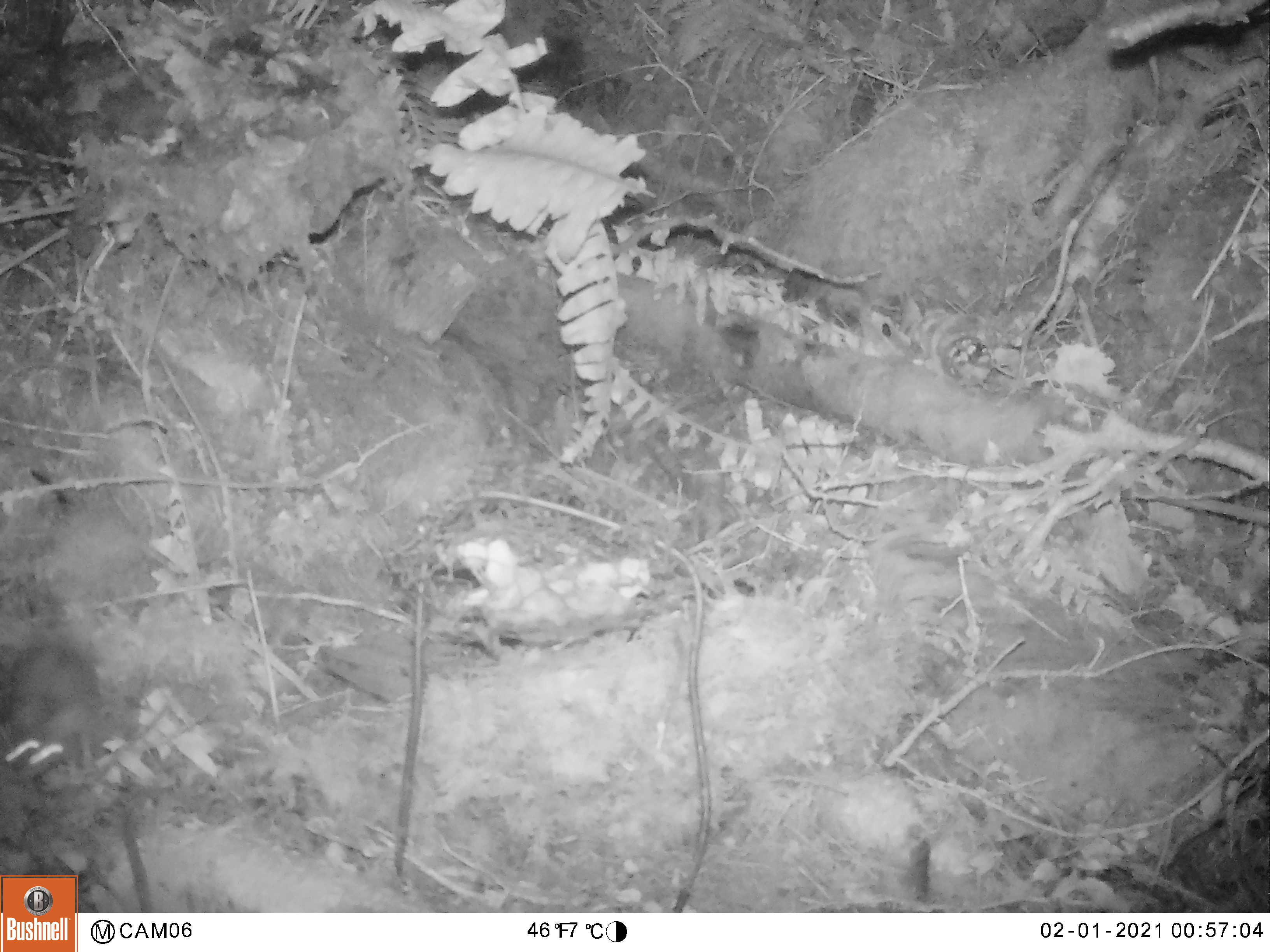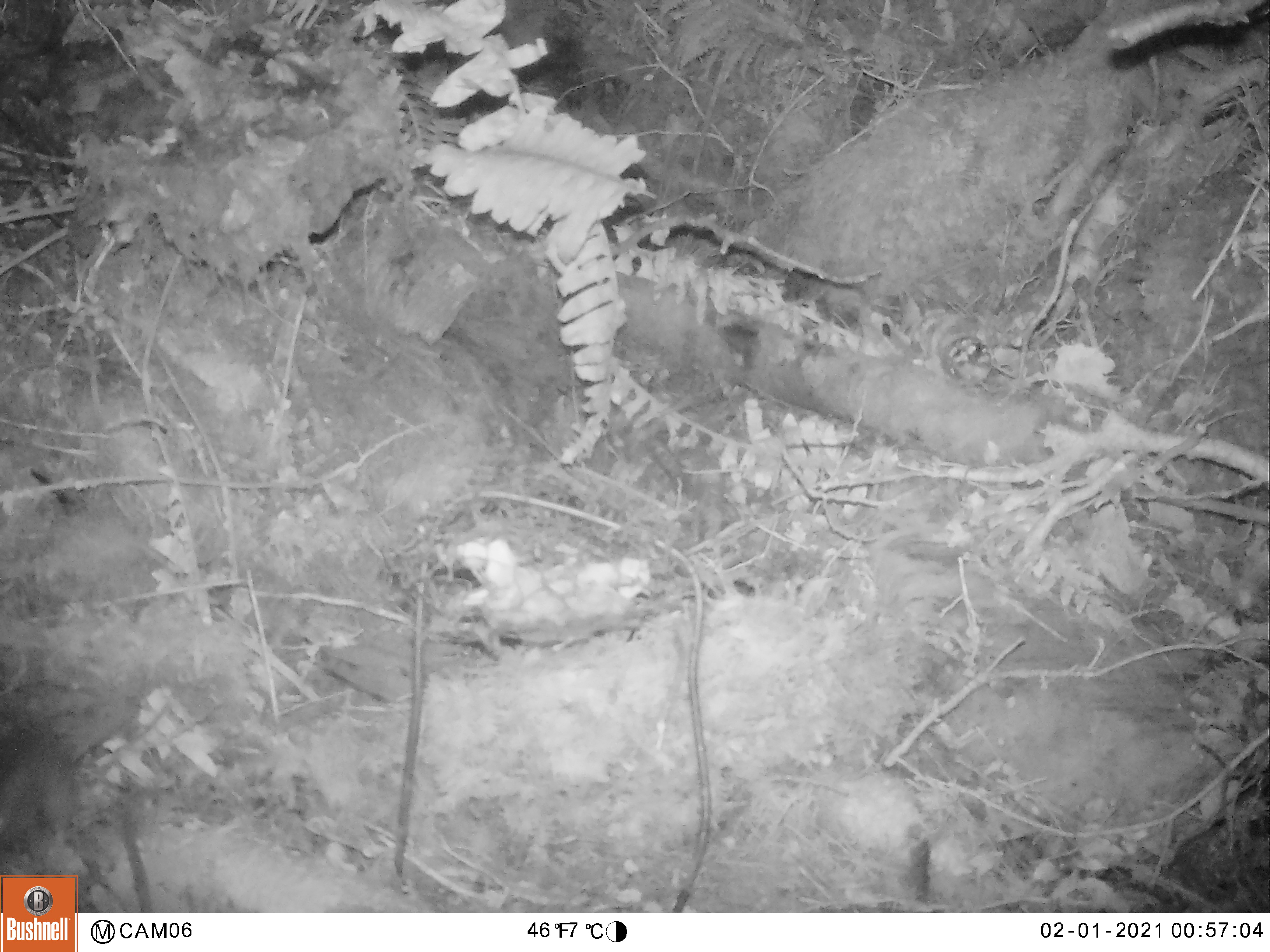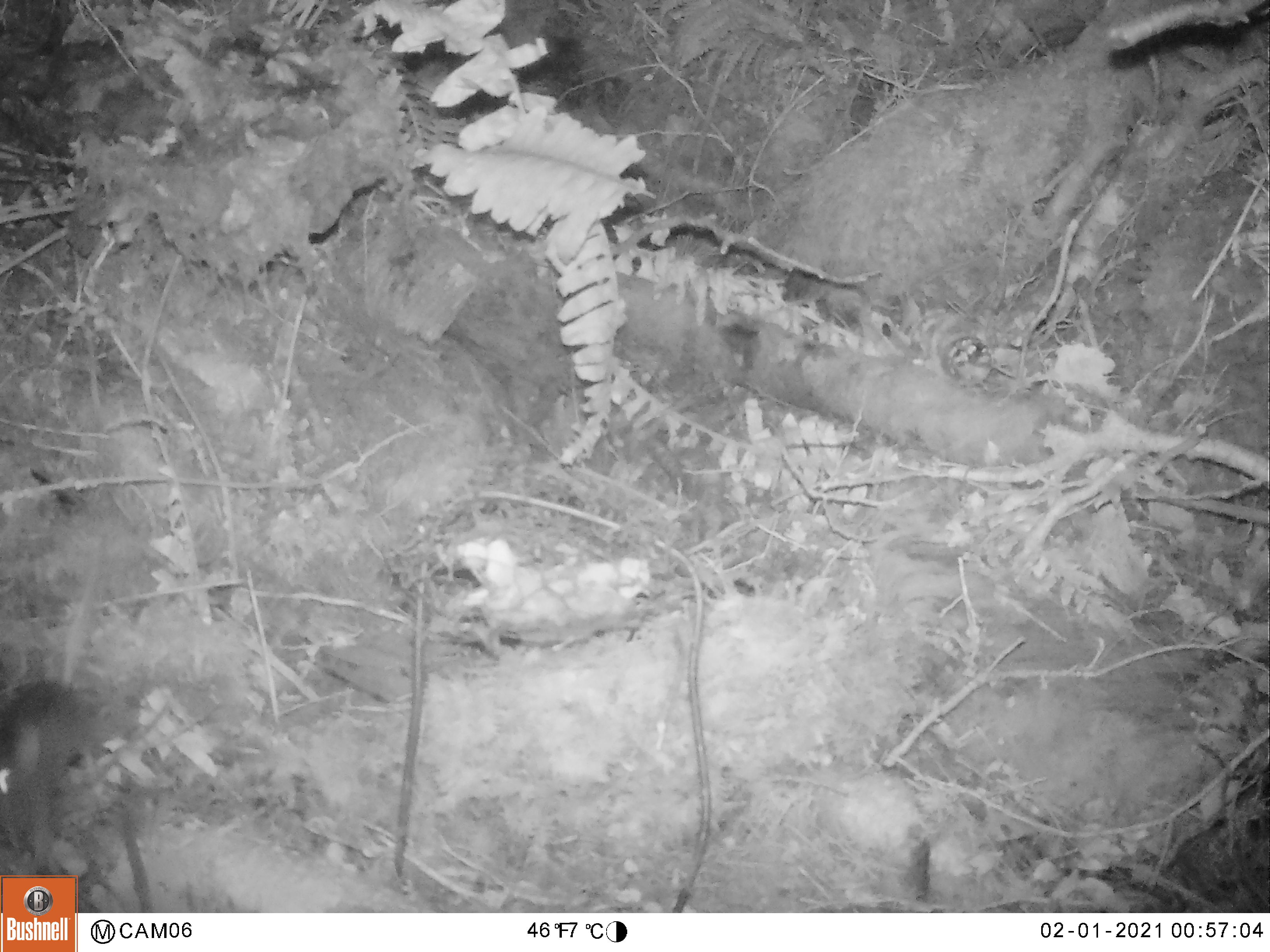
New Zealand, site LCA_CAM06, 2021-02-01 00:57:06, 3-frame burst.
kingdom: Animalia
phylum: Chordata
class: Mammalia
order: Rodentia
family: Muridae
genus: Mus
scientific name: Mus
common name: mouse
Mouse (Mus).